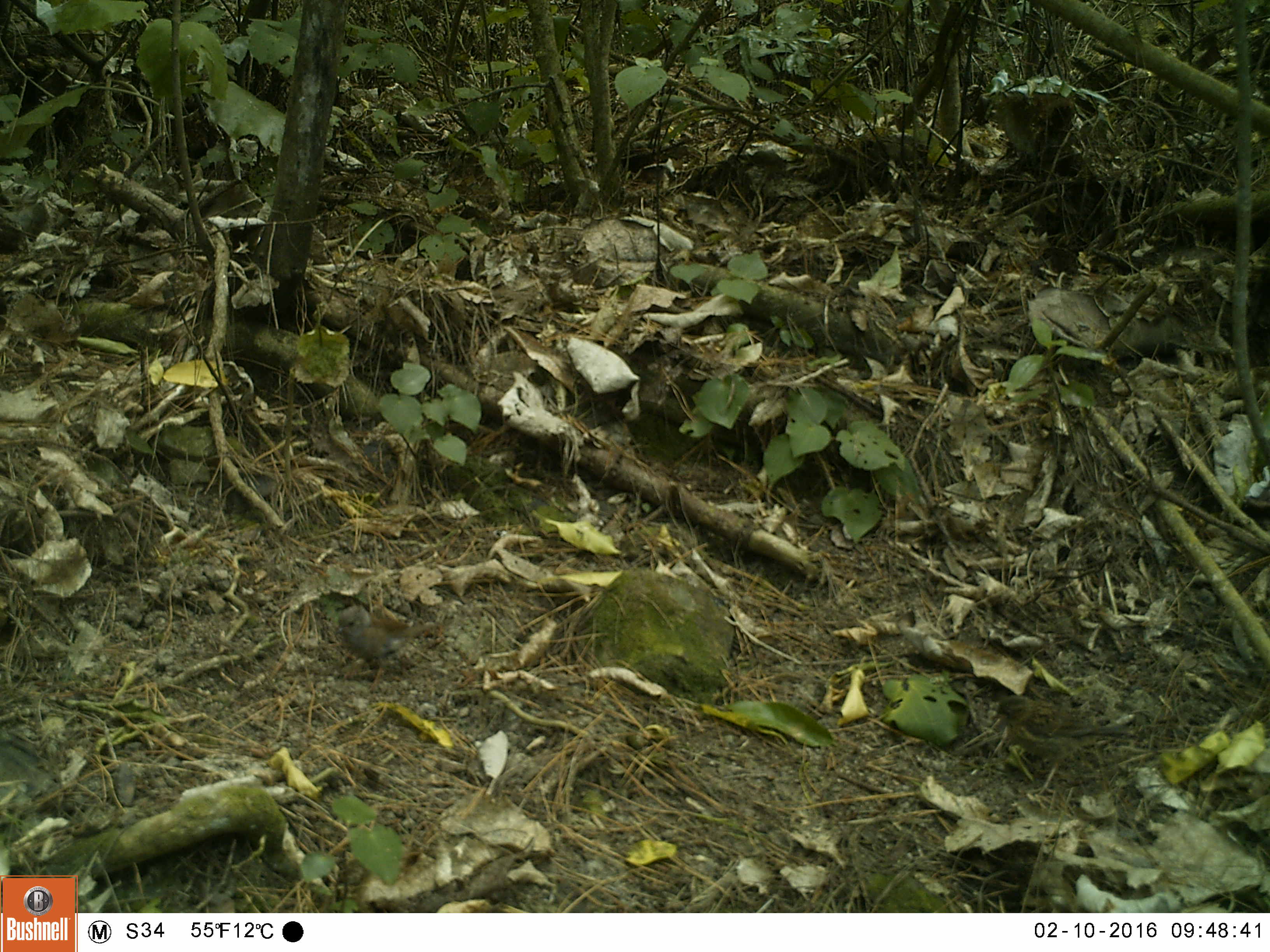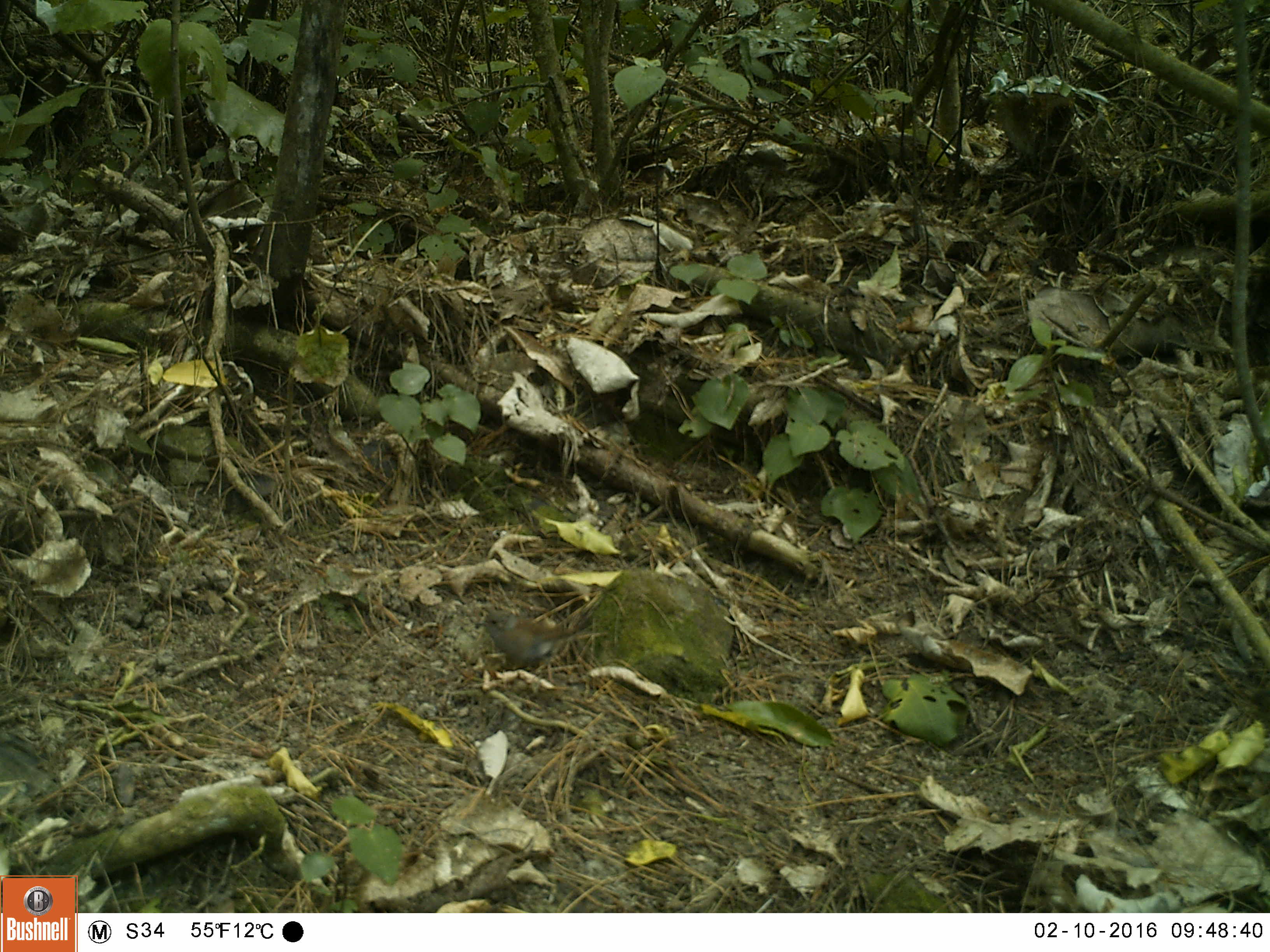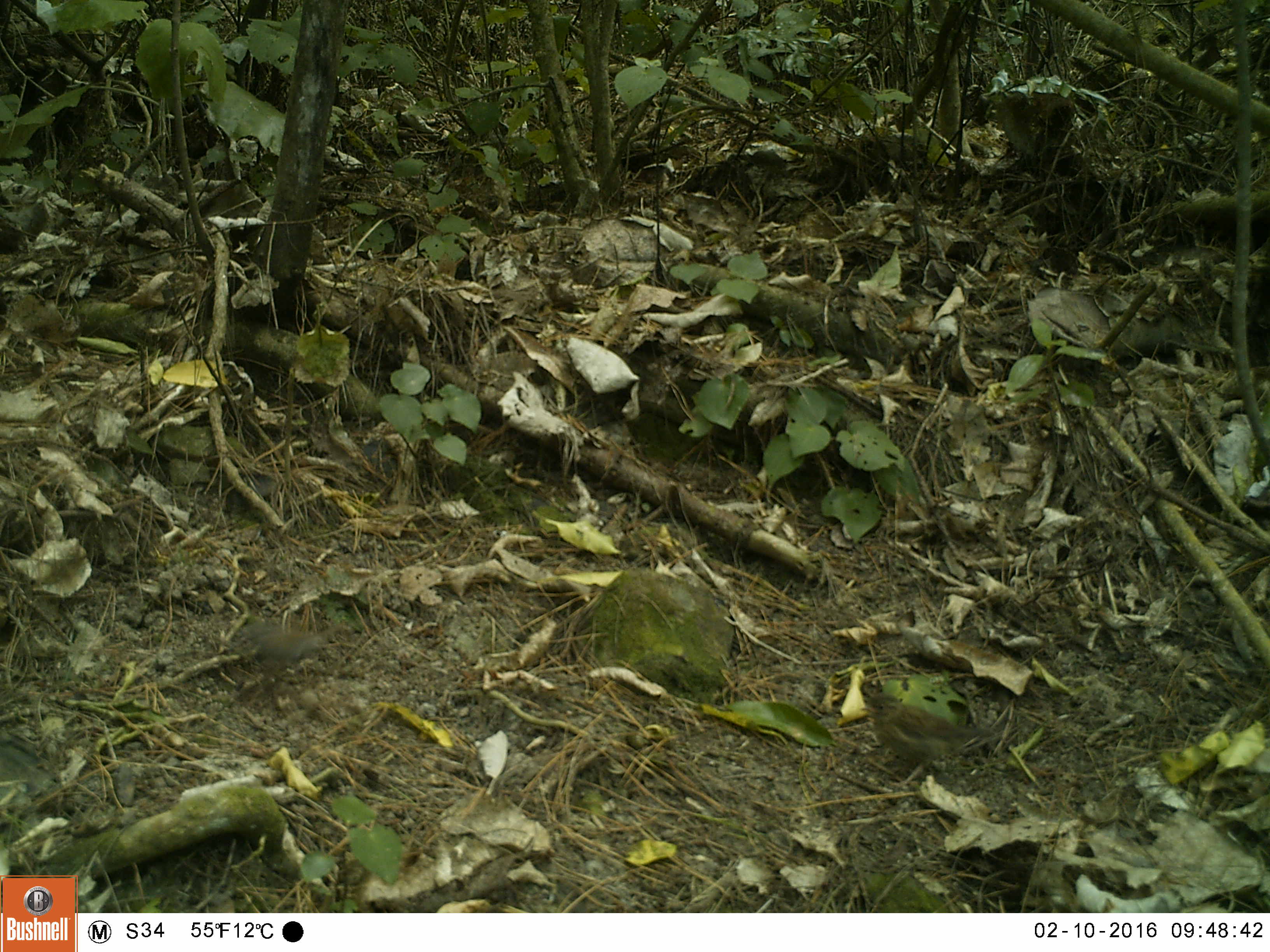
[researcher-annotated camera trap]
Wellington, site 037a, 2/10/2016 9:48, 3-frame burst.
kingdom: Animalia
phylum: Chordata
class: Aves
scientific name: Aves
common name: bird